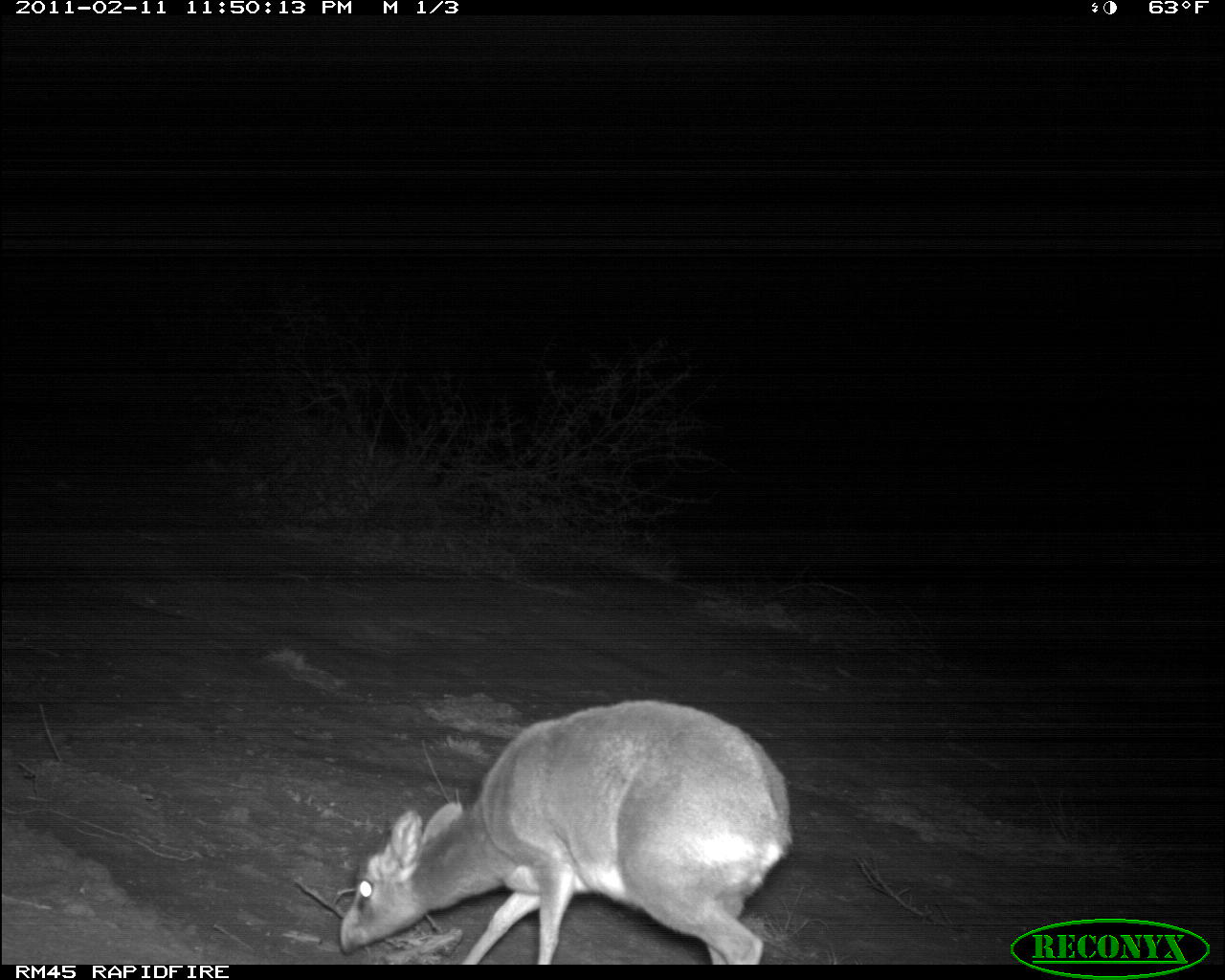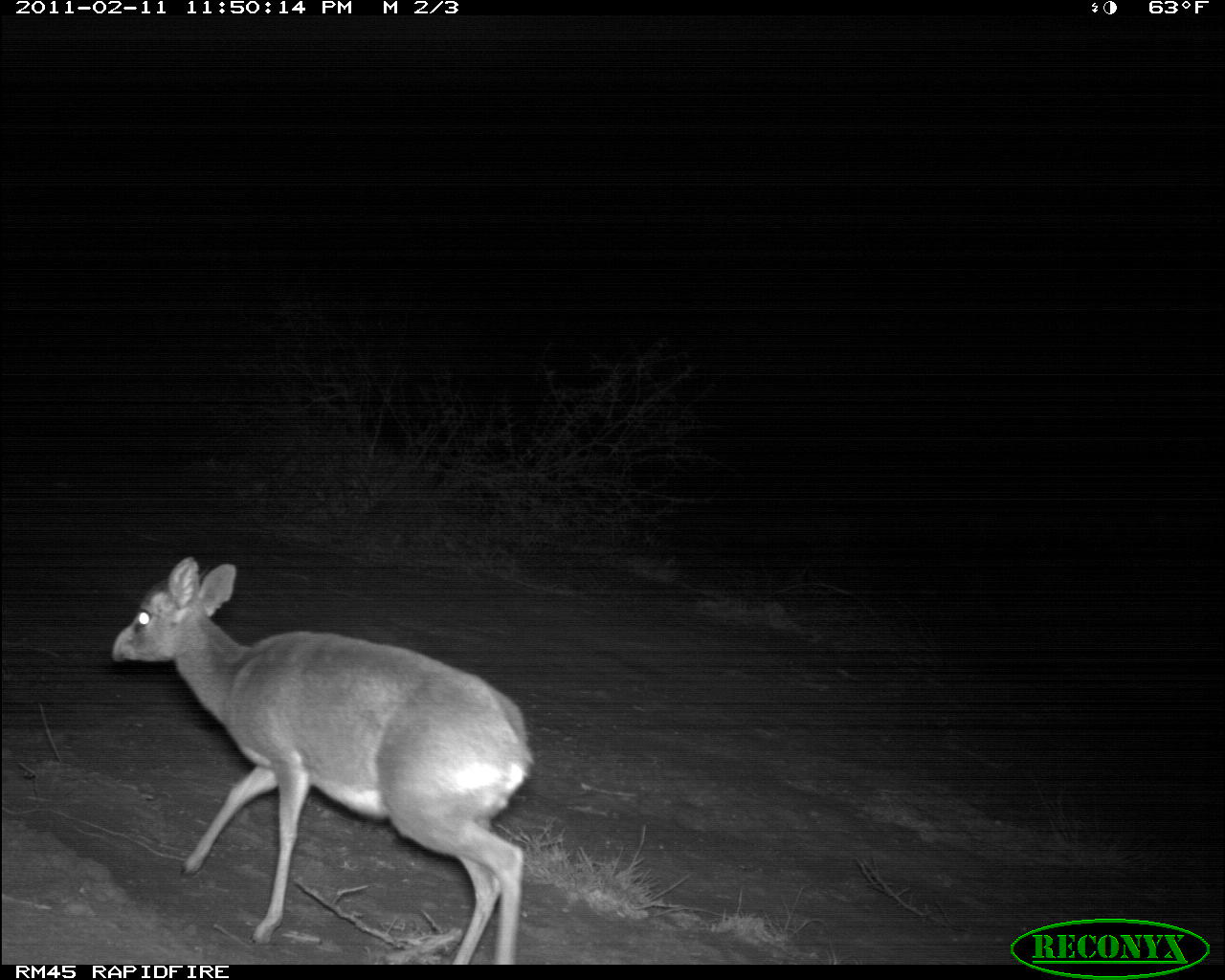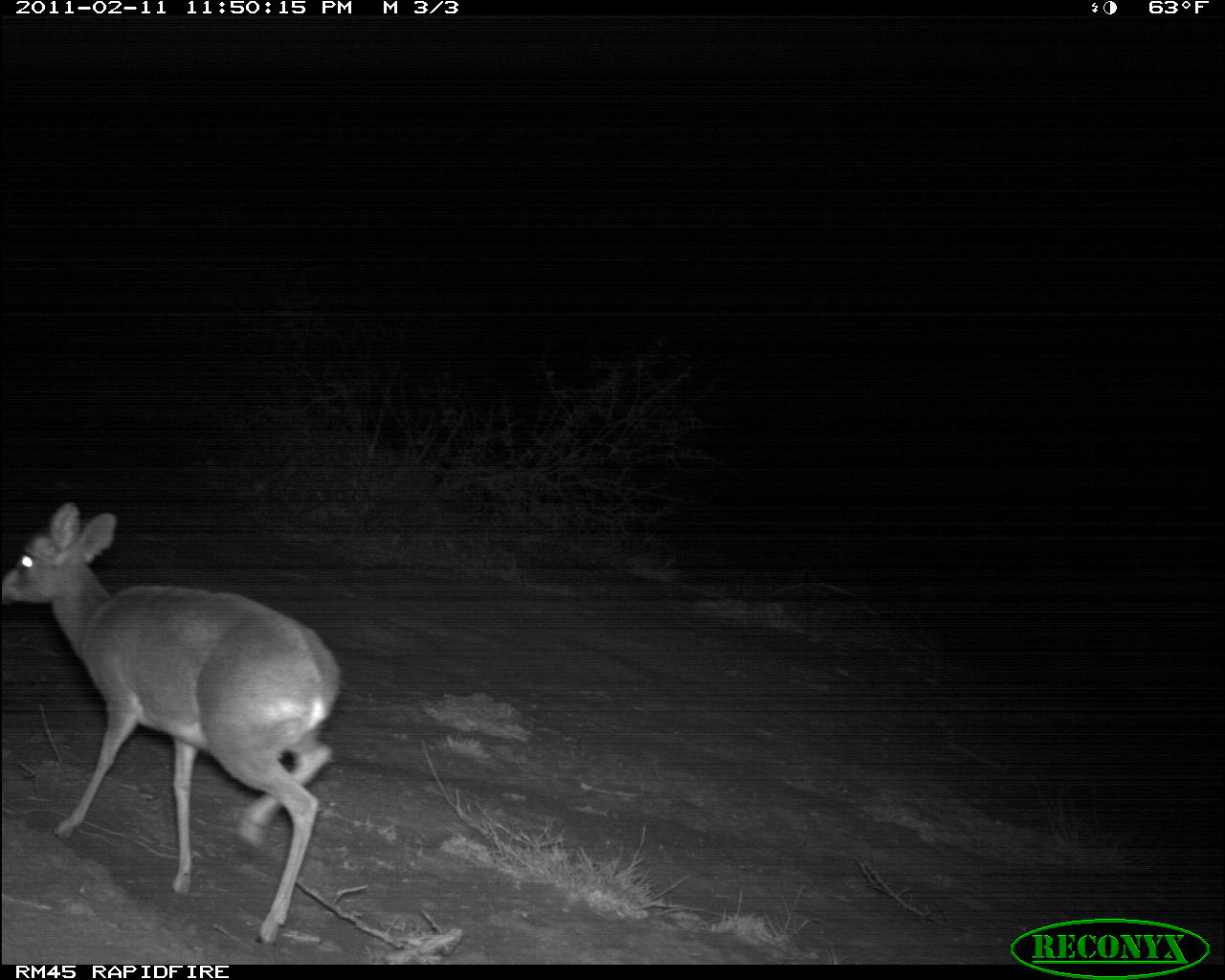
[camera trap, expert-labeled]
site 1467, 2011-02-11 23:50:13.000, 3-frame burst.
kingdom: Animalia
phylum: Chordata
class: Mammalia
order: Artiodactyla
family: Bovidae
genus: Madoqua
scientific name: Madoqua guentheri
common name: günther's dik-dik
Madoqua guentheri (günther's dik-dik), count 1.